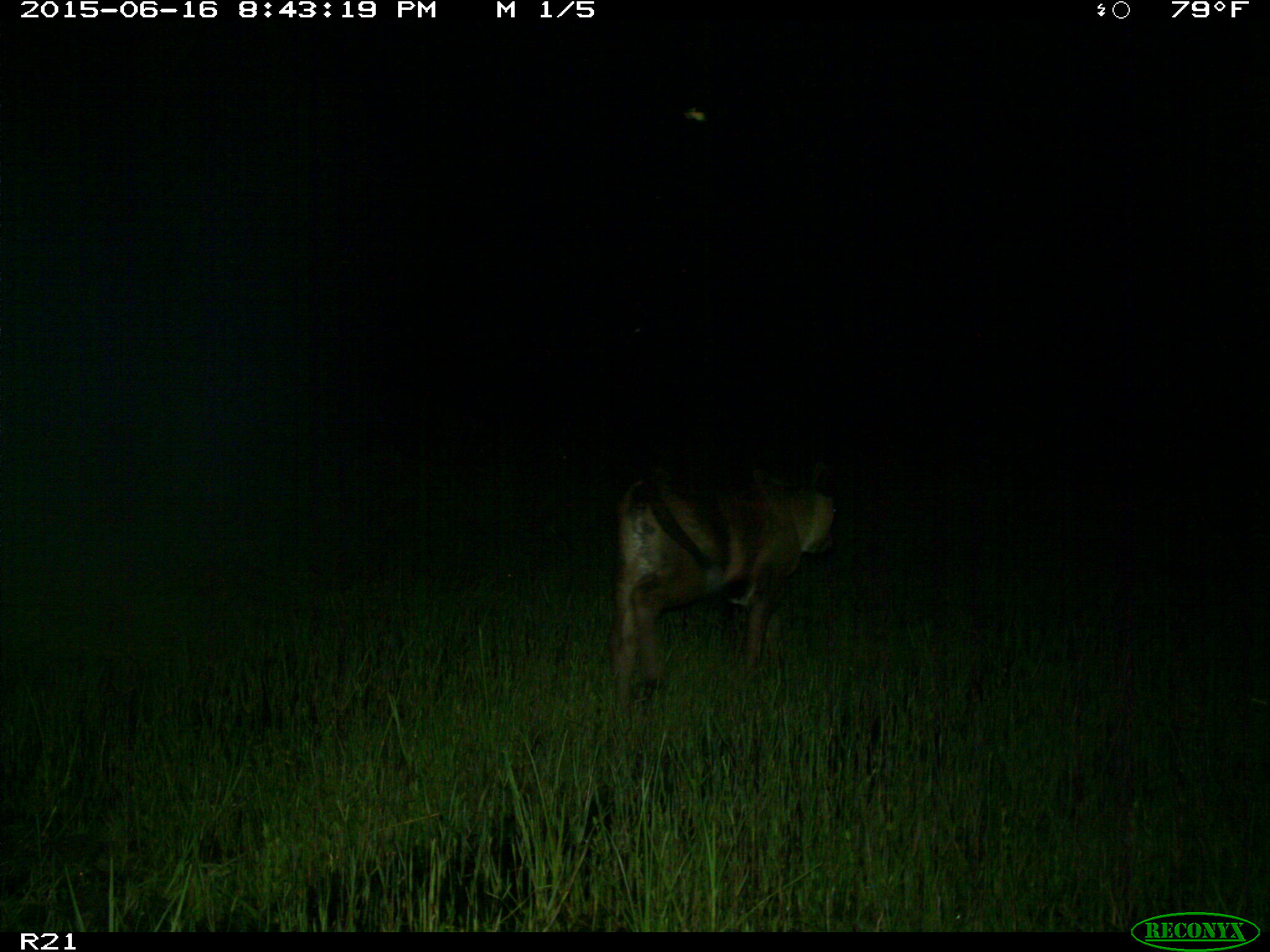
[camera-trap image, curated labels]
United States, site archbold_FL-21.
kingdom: Animalia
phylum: Chordata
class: Mammalia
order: Artiodactyla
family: Bovidae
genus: Bos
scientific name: Bos taurus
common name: domestic cow